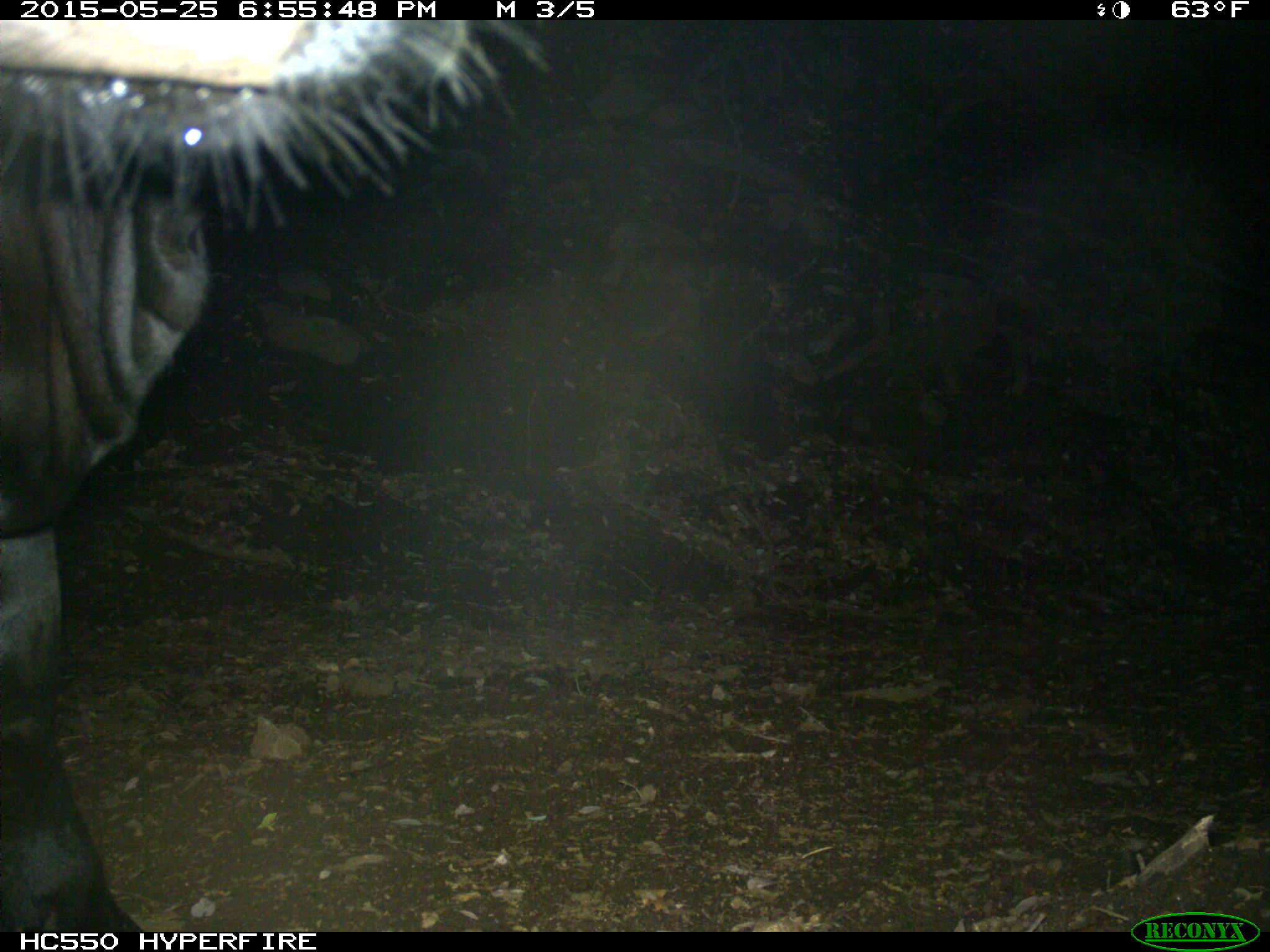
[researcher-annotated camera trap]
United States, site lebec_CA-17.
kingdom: Animalia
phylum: Chordata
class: Mammalia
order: Artiodactyla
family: Bovidae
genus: Bos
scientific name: Bos taurus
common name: domestic cow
Bos taurus (domestic cow).